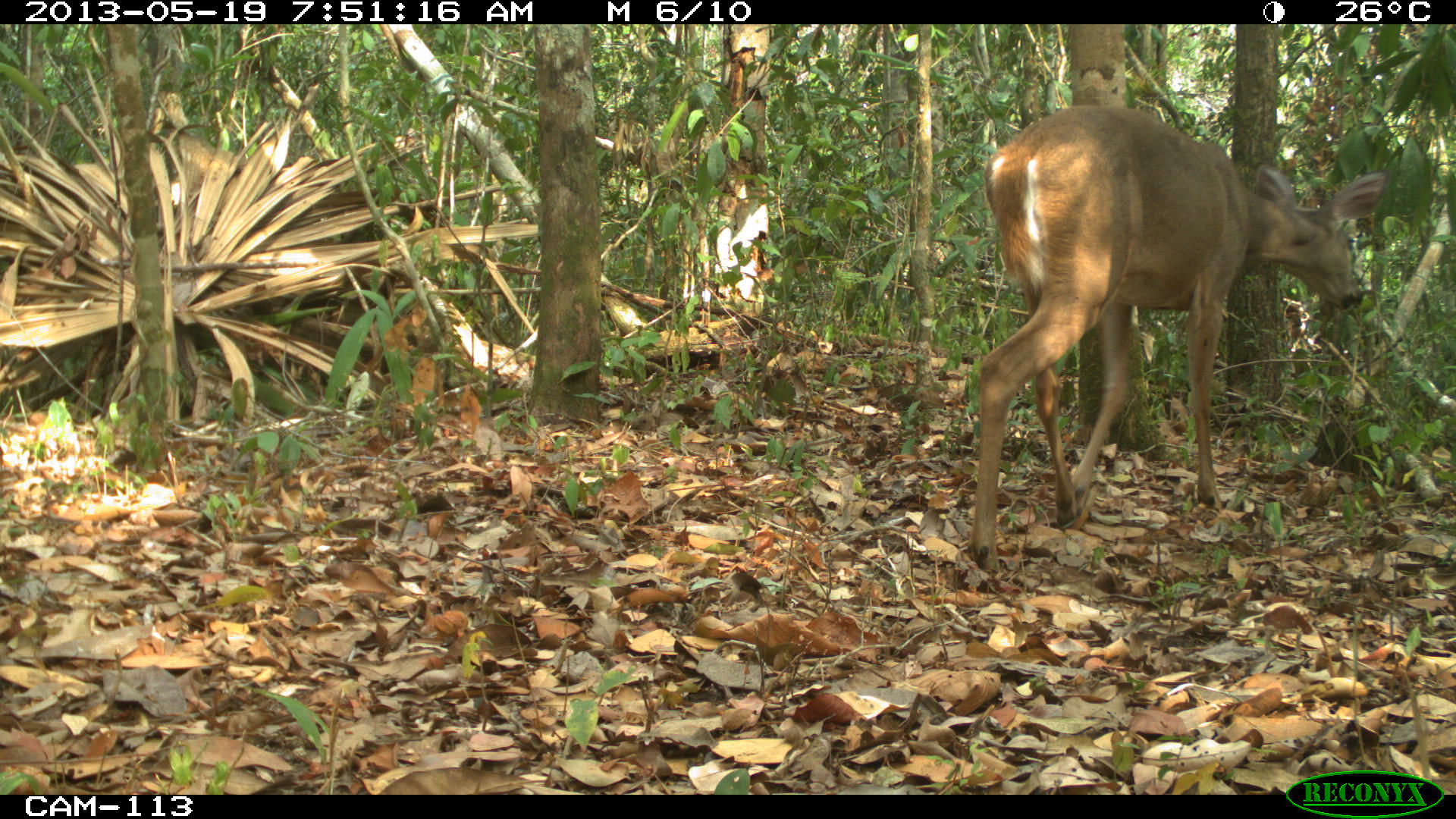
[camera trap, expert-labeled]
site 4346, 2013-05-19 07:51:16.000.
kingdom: Animalia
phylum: Chordata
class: Mammalia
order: Artiodactyla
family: Cervidae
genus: Odocoileus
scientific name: Odocoileus virginianus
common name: white-tailed deer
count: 1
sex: female